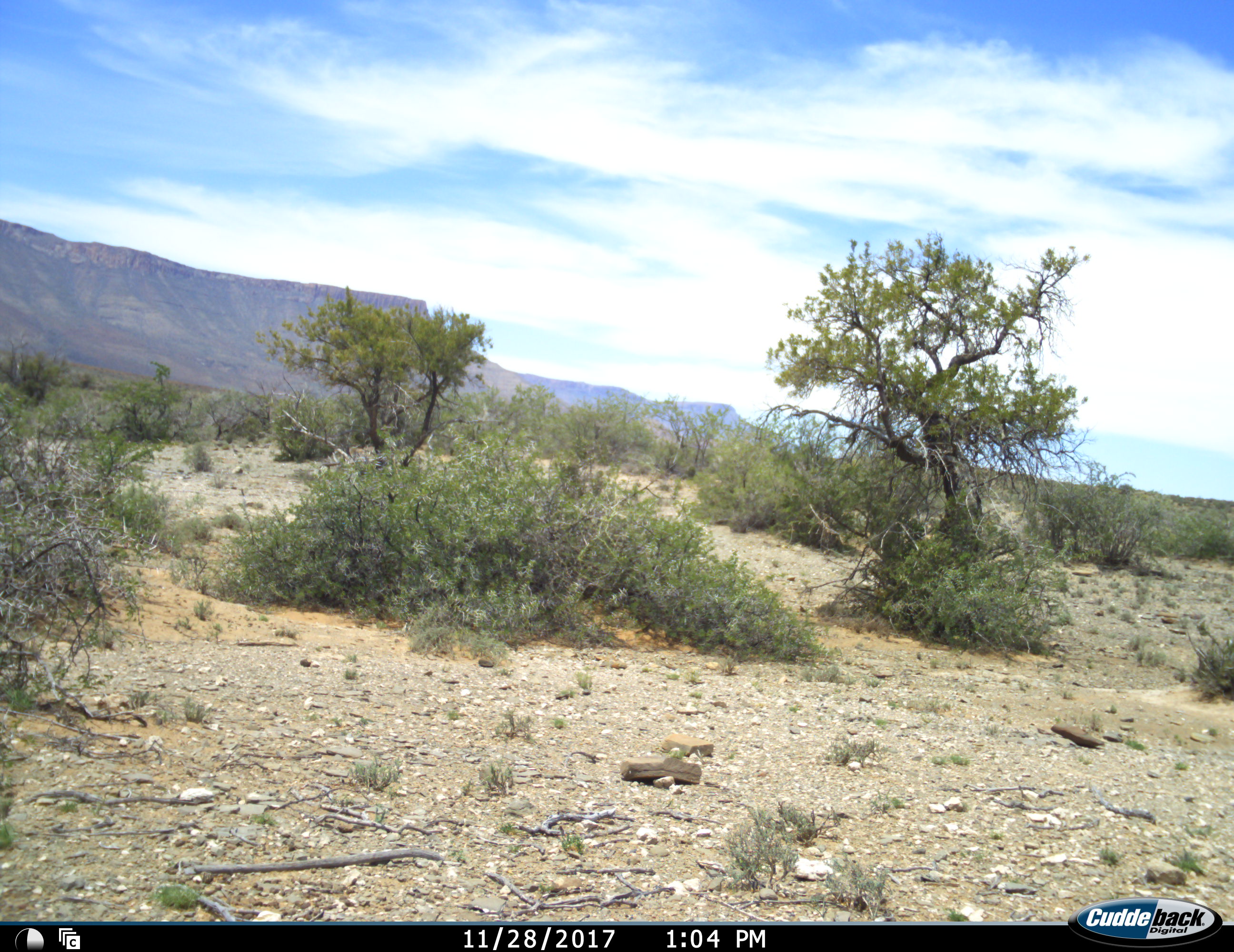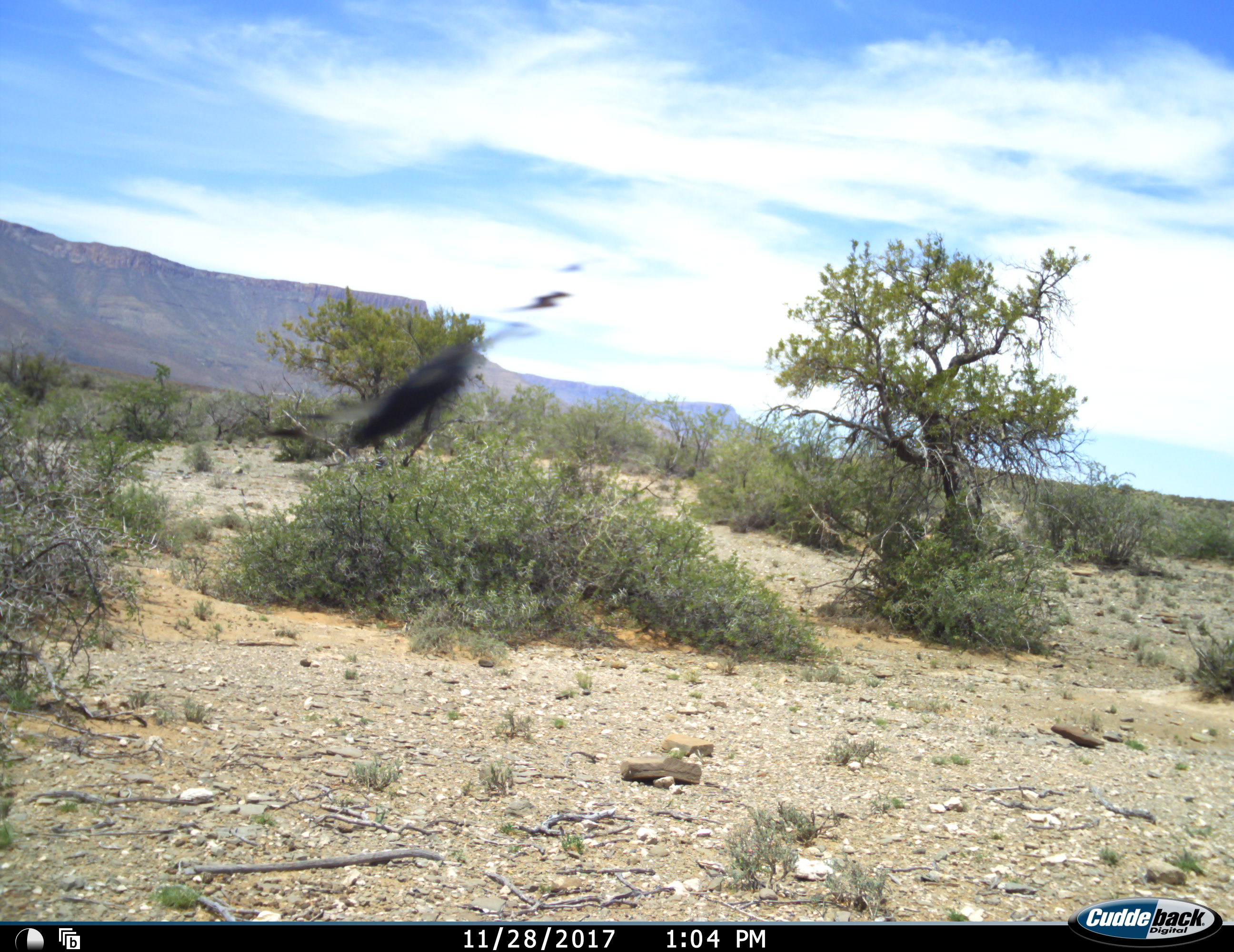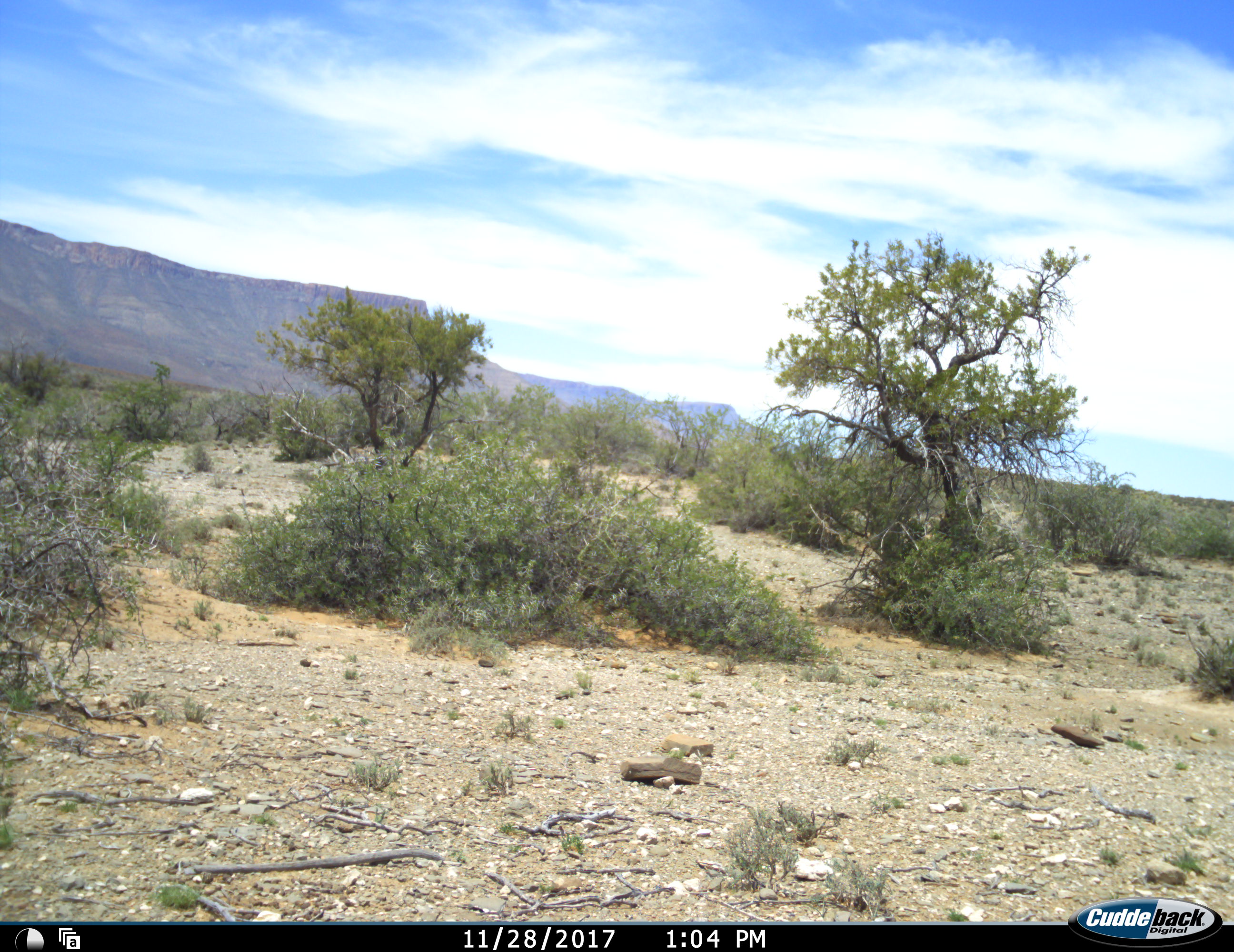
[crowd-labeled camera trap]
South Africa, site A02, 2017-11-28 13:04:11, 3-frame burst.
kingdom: Animalia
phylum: Chordata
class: Aves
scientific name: Aves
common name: bird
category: birdother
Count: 1.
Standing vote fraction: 0%.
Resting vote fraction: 0%.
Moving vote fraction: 100%.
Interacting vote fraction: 0%.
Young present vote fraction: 0%.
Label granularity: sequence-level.